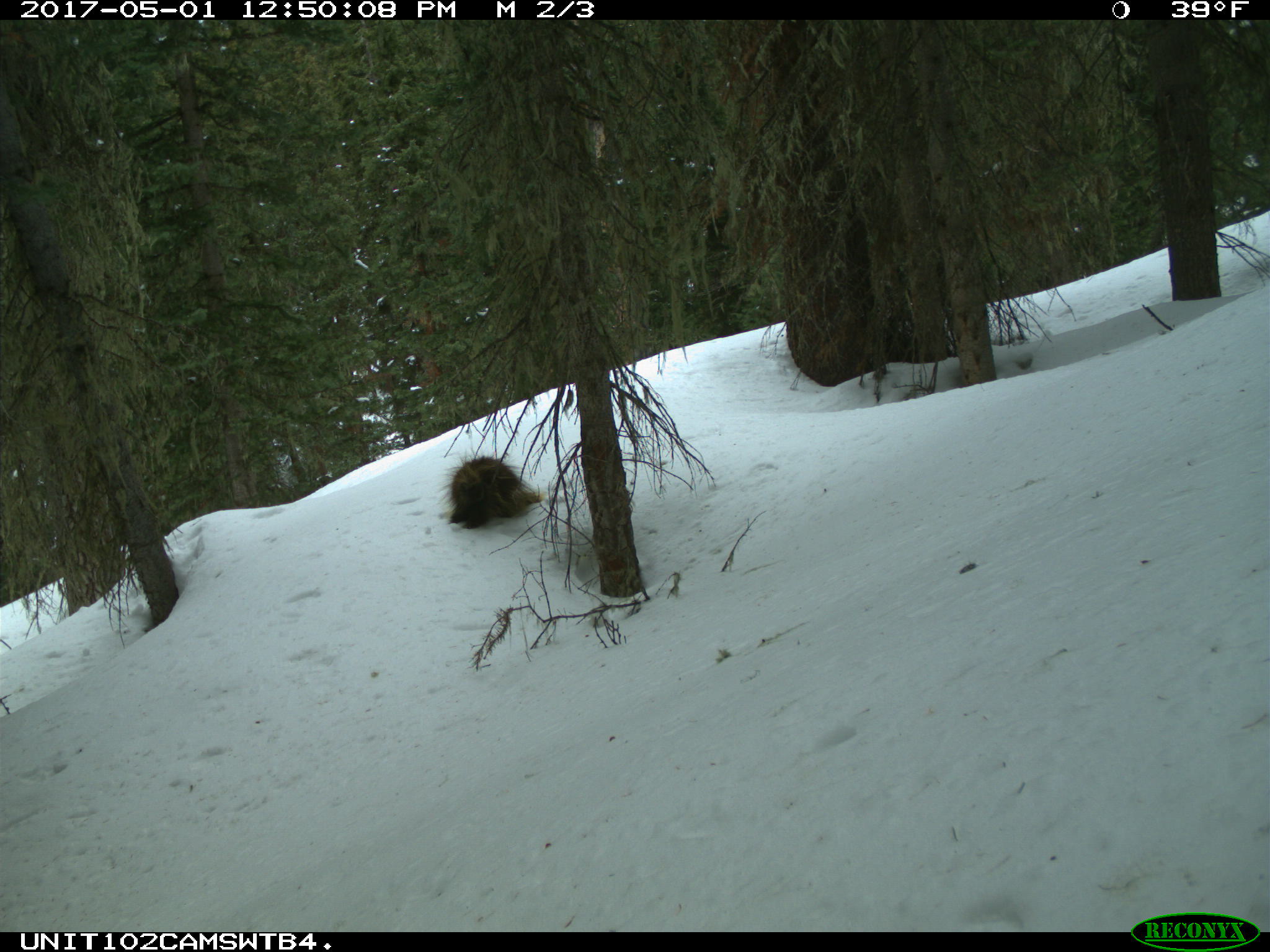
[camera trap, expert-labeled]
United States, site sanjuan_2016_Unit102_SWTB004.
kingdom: Animalia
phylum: Chordata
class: Mammalia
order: Rodentia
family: Erethizontidae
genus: Erethizon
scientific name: Erethizon dorsatum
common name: north american porcupine